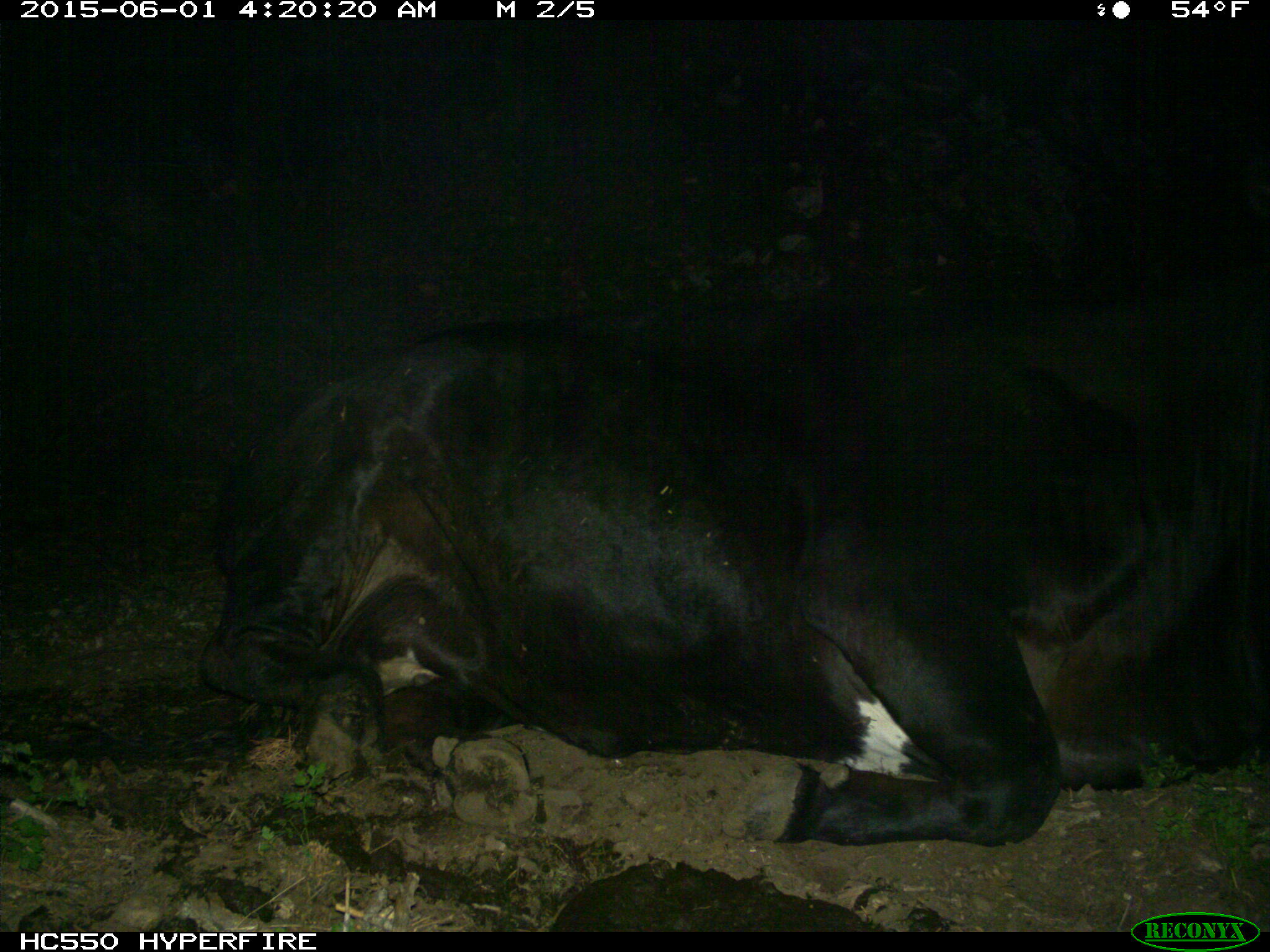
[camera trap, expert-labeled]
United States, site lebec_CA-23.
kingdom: Animalia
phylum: Chordata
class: Mammalia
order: Artiodactyla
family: Bovidae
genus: Bos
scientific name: Bos taurus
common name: domestic cow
Bos taurus (domestic cow).